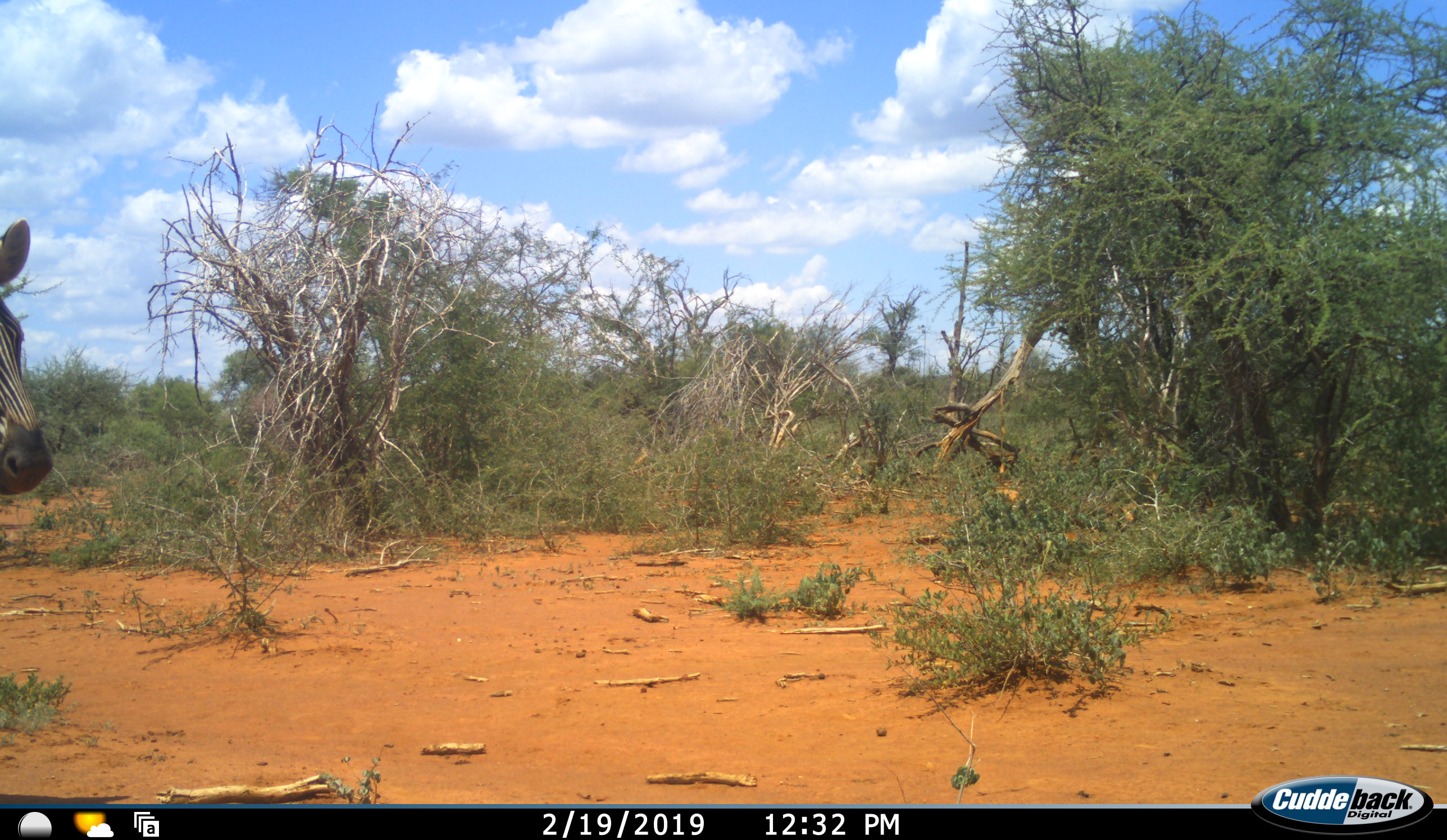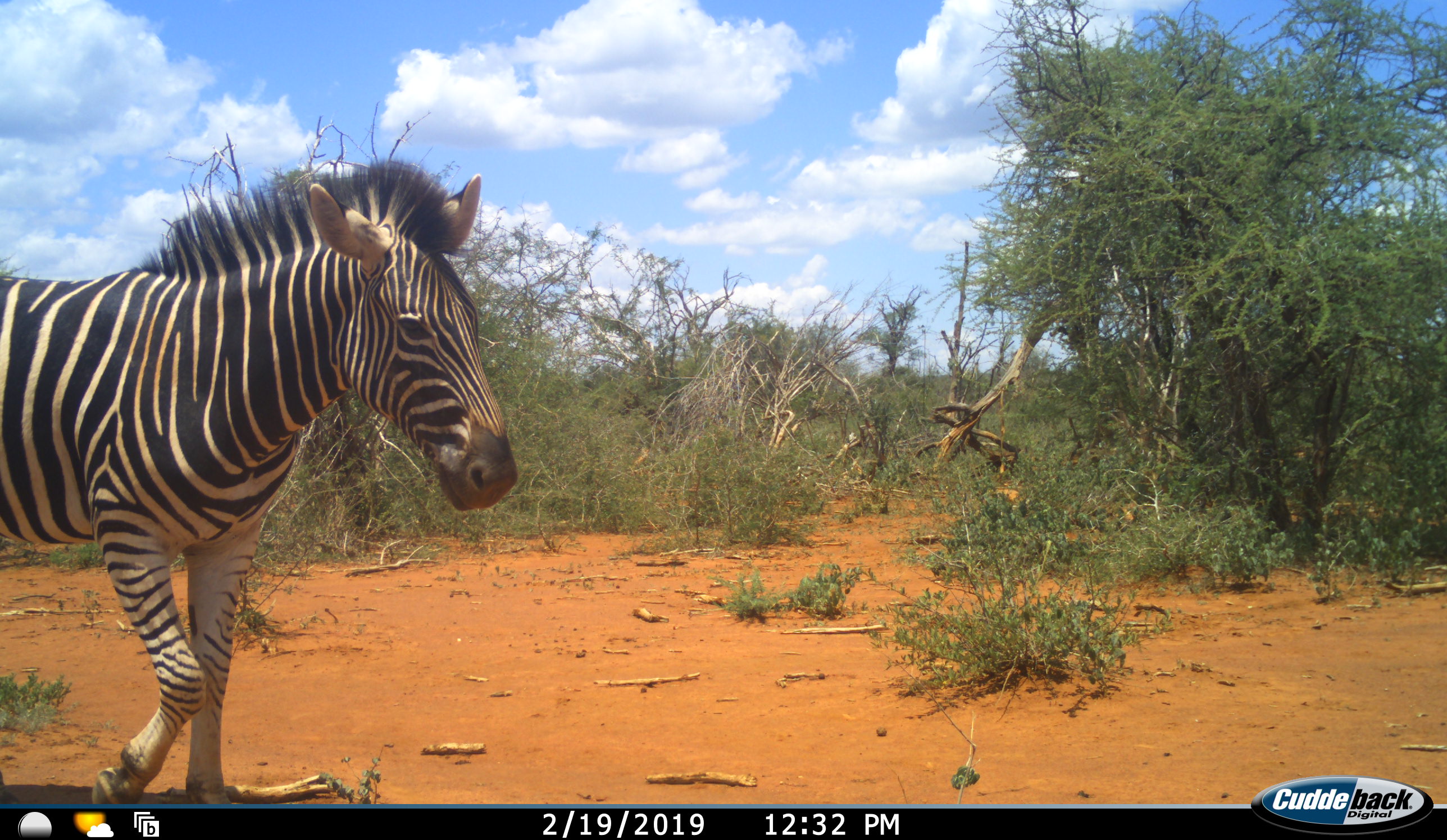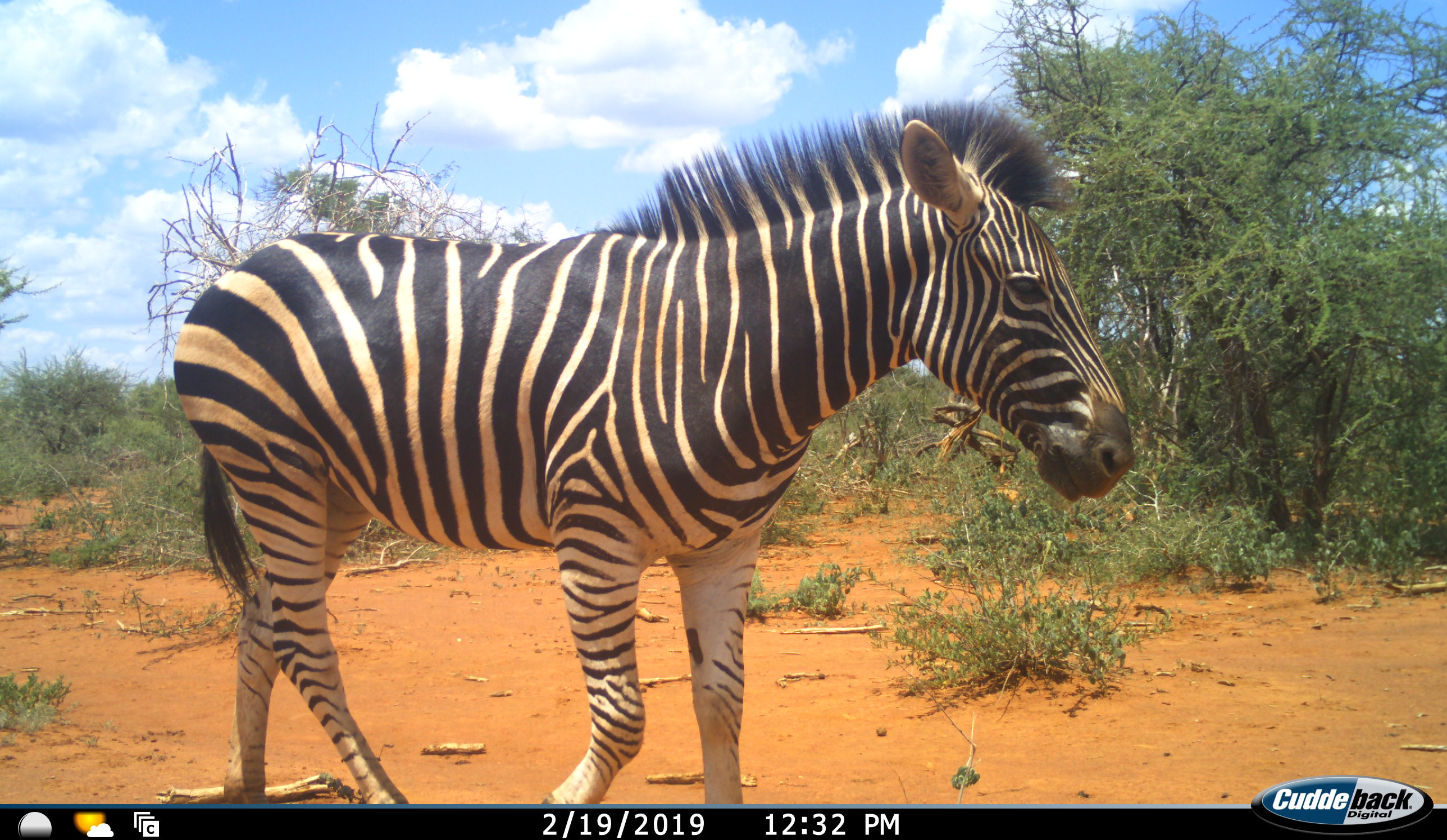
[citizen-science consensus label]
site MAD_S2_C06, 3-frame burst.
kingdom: Animalia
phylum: Chordata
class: Mammalia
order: Perissodactyla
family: Equidae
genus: Equus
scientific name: Equus quagga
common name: plains zebra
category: zebraplains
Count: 1.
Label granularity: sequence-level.